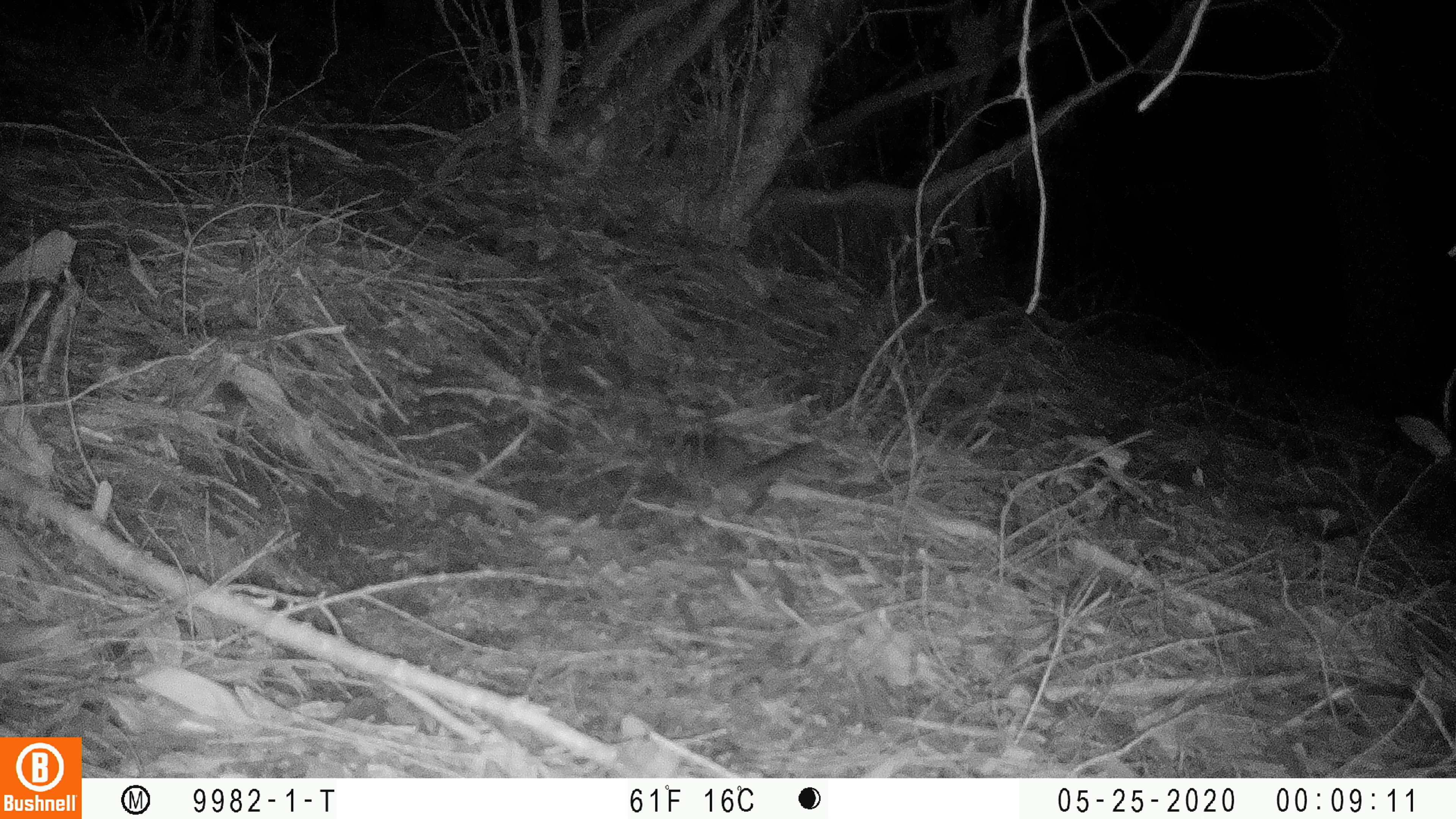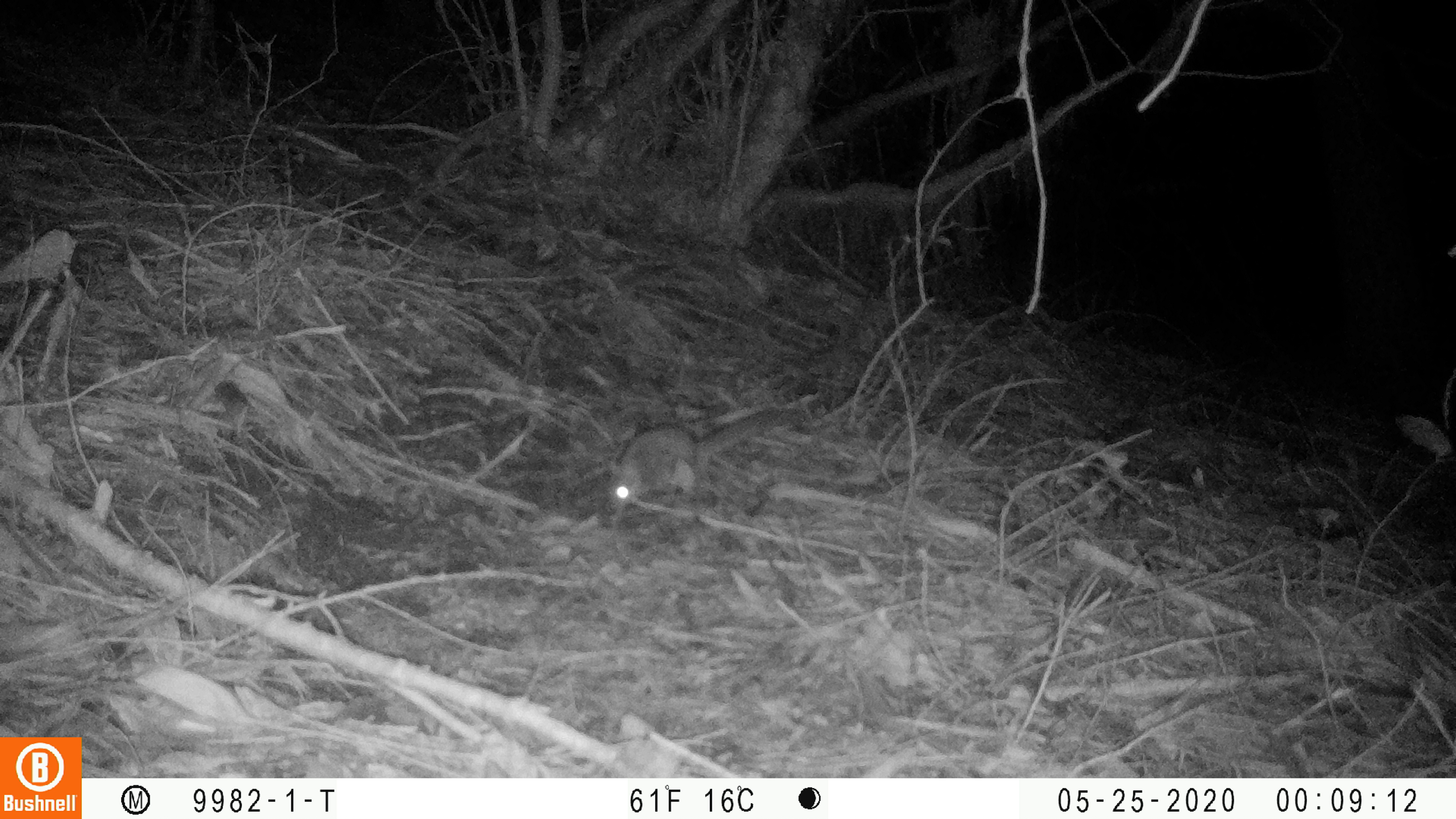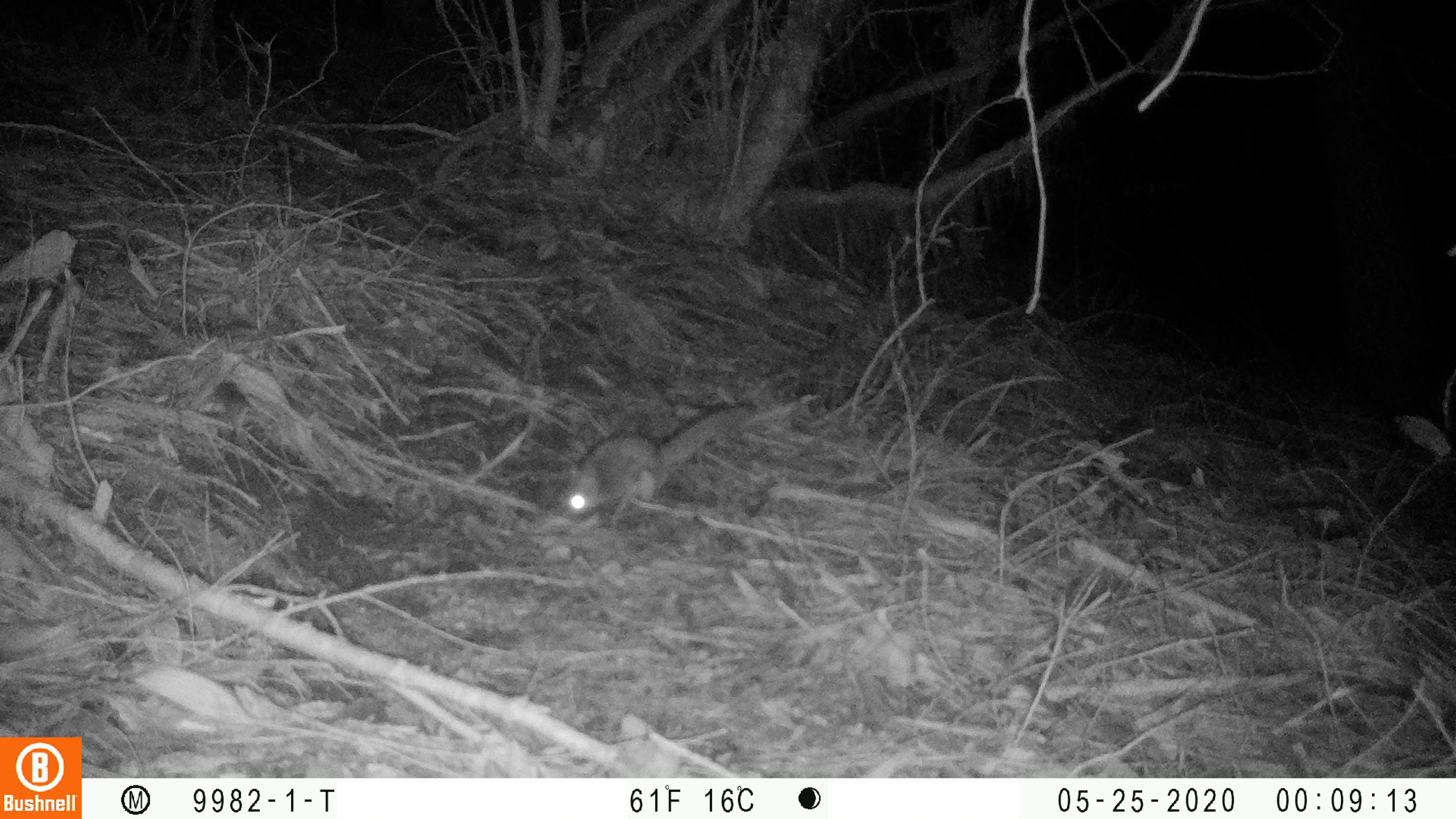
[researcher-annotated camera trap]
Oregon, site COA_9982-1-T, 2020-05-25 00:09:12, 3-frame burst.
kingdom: Animalia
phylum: Chordata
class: Mammalia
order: Rodentia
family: Sciuridae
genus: Glaucomys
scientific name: Glaucomys oregonensis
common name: humboldt's flying squirrel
Humboldt's flying squirrel (Glaucomys oregonensis).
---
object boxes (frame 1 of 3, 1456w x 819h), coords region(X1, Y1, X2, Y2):
humboldt's flying squirrel: region(649, 420, 842, 521)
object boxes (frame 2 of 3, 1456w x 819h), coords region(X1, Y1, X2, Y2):
humboldt's flying squirrel: region(596, 391, 815, 522)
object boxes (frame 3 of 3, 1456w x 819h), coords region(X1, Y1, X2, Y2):
humboldt's flying squirrel: region(545, 385, 773, 534)